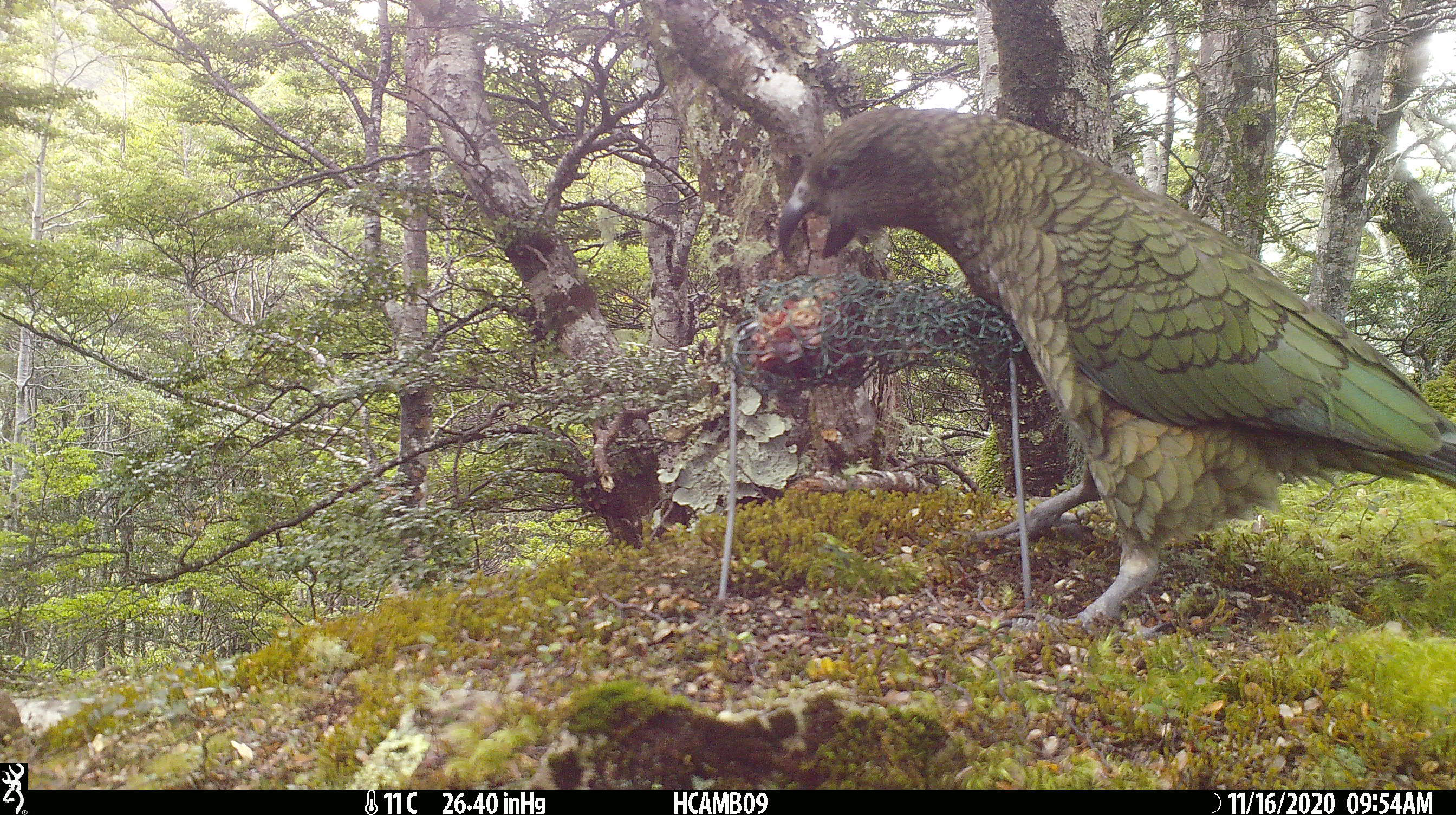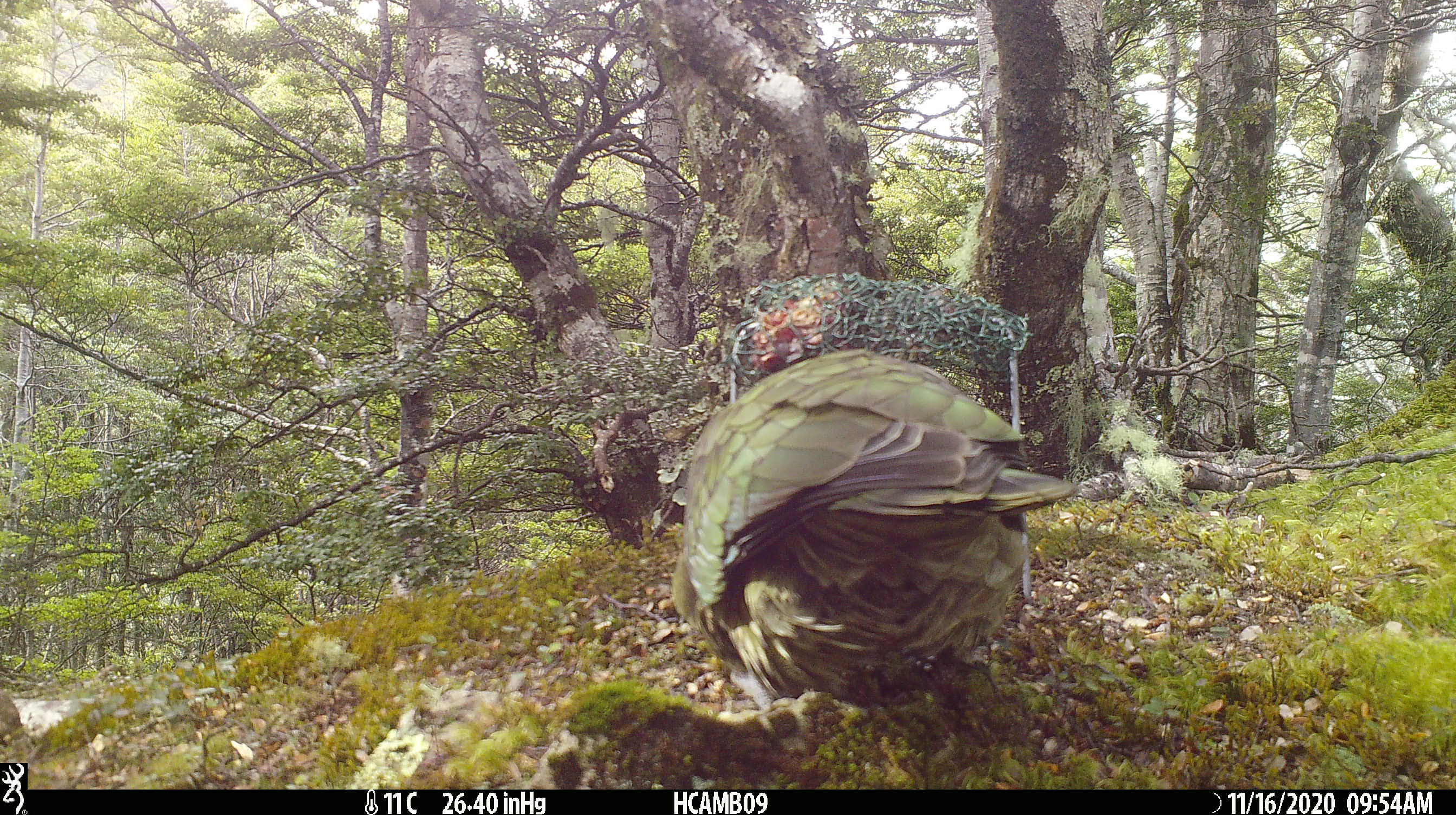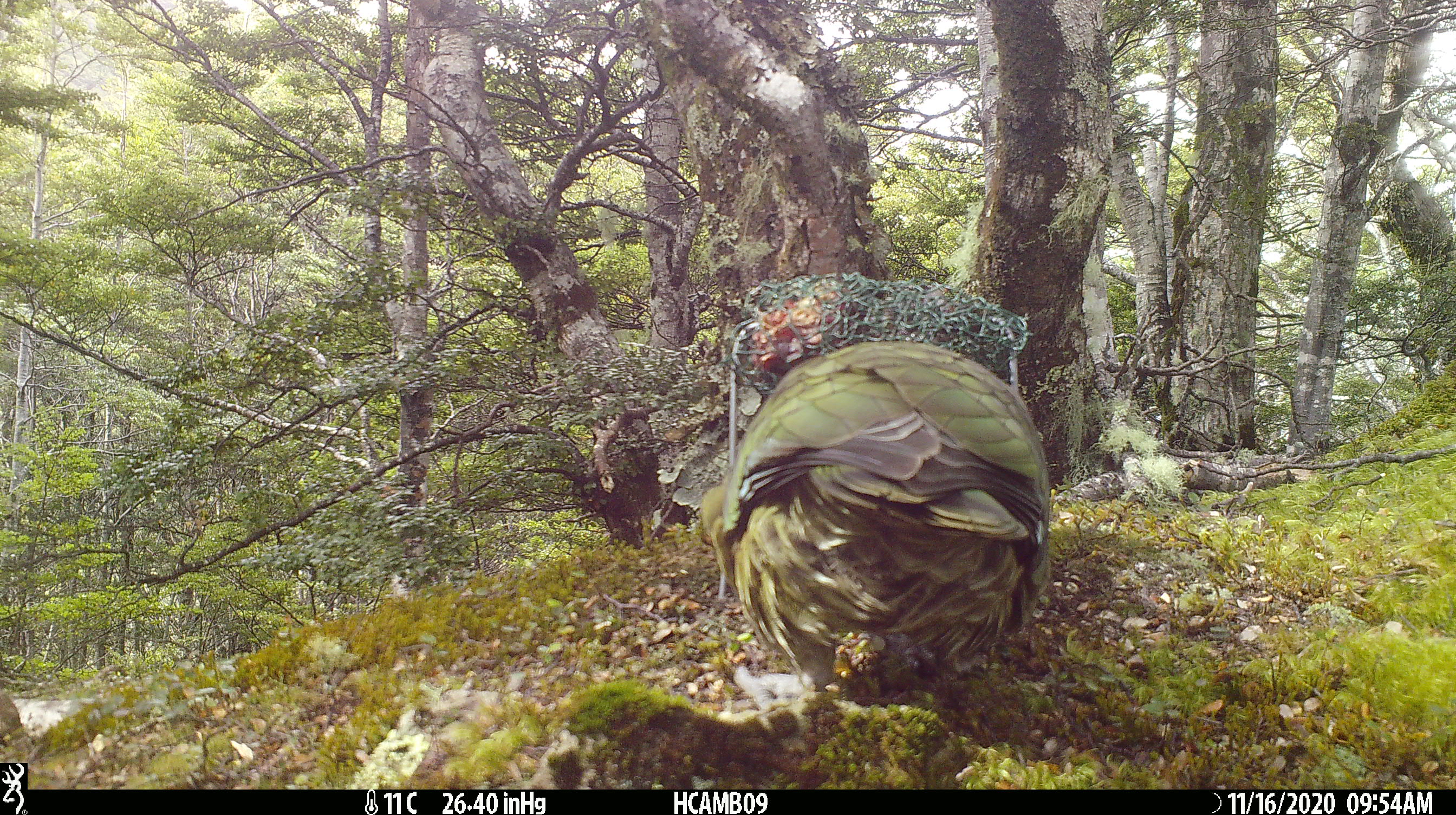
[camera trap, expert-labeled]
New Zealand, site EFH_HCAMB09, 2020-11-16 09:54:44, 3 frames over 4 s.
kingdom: Animalia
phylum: Chordata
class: Aves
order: Psittaciformes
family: Strigopidae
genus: Nestor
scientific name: Nestor notabilis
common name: kea